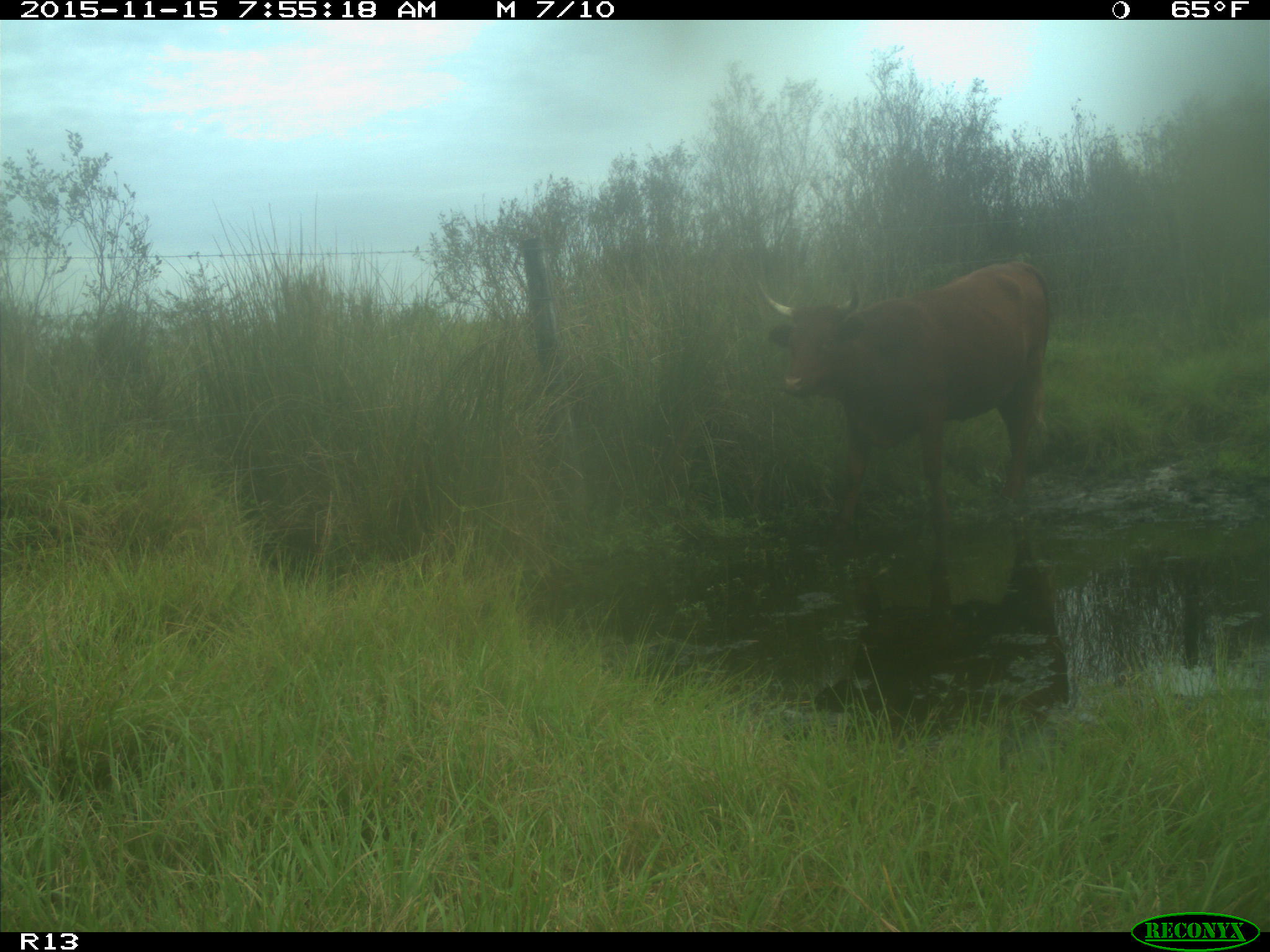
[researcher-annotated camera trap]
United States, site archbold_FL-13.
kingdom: Animalia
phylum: Chordata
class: Mammalia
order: Artiodactyla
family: Bovidae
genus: Bos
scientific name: Bos taurus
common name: domestic cow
Bos taurus (domestic cow).